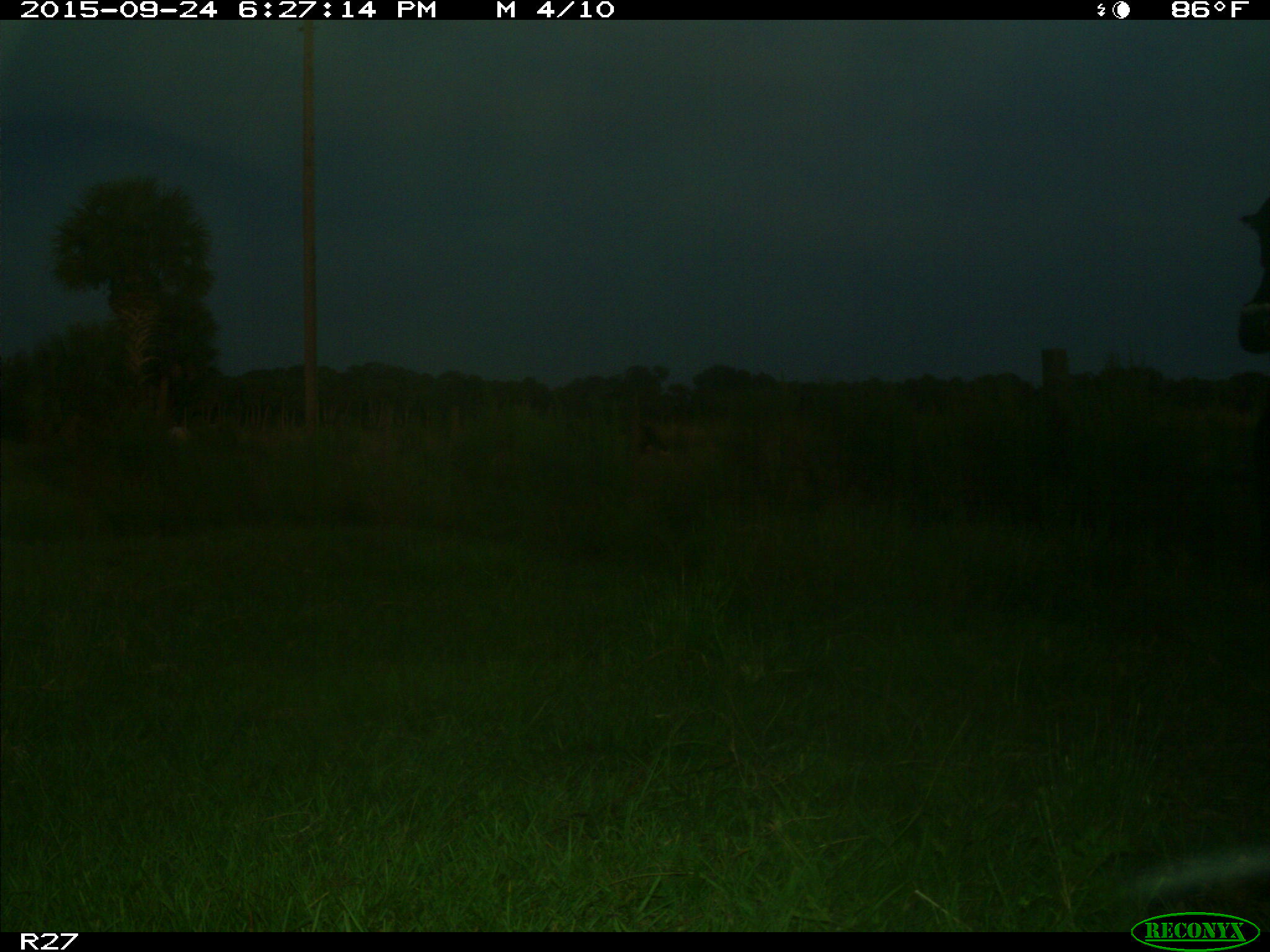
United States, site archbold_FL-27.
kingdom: Animalia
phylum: Chordata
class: Mammalia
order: Artiodactyla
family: Bovidae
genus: Bos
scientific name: Bos taurus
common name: domestic cow